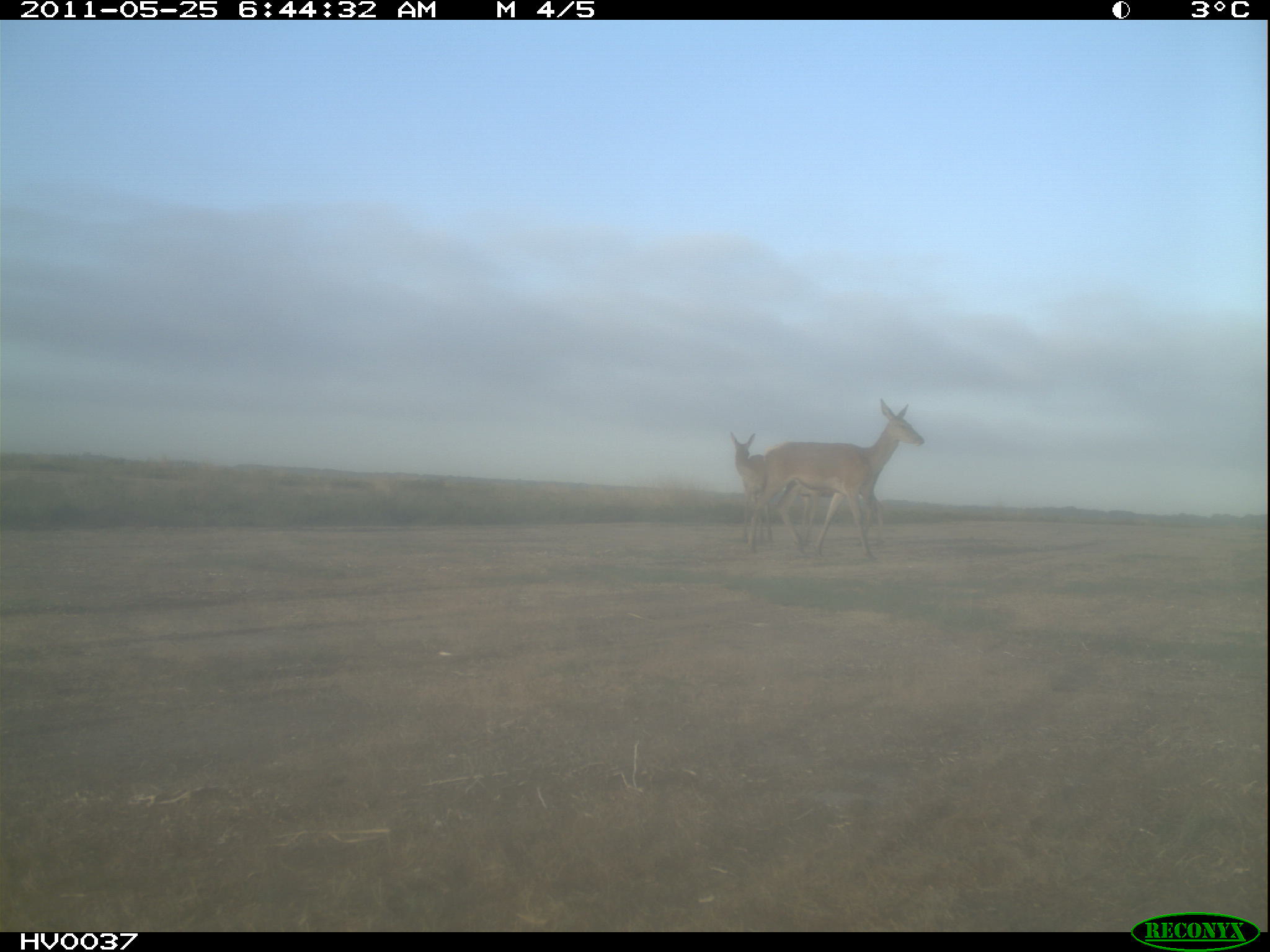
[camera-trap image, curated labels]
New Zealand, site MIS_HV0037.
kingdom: Animalia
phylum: Chordata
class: Mammalia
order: Artiodactyla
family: Cervidae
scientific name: Cervidae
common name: deer